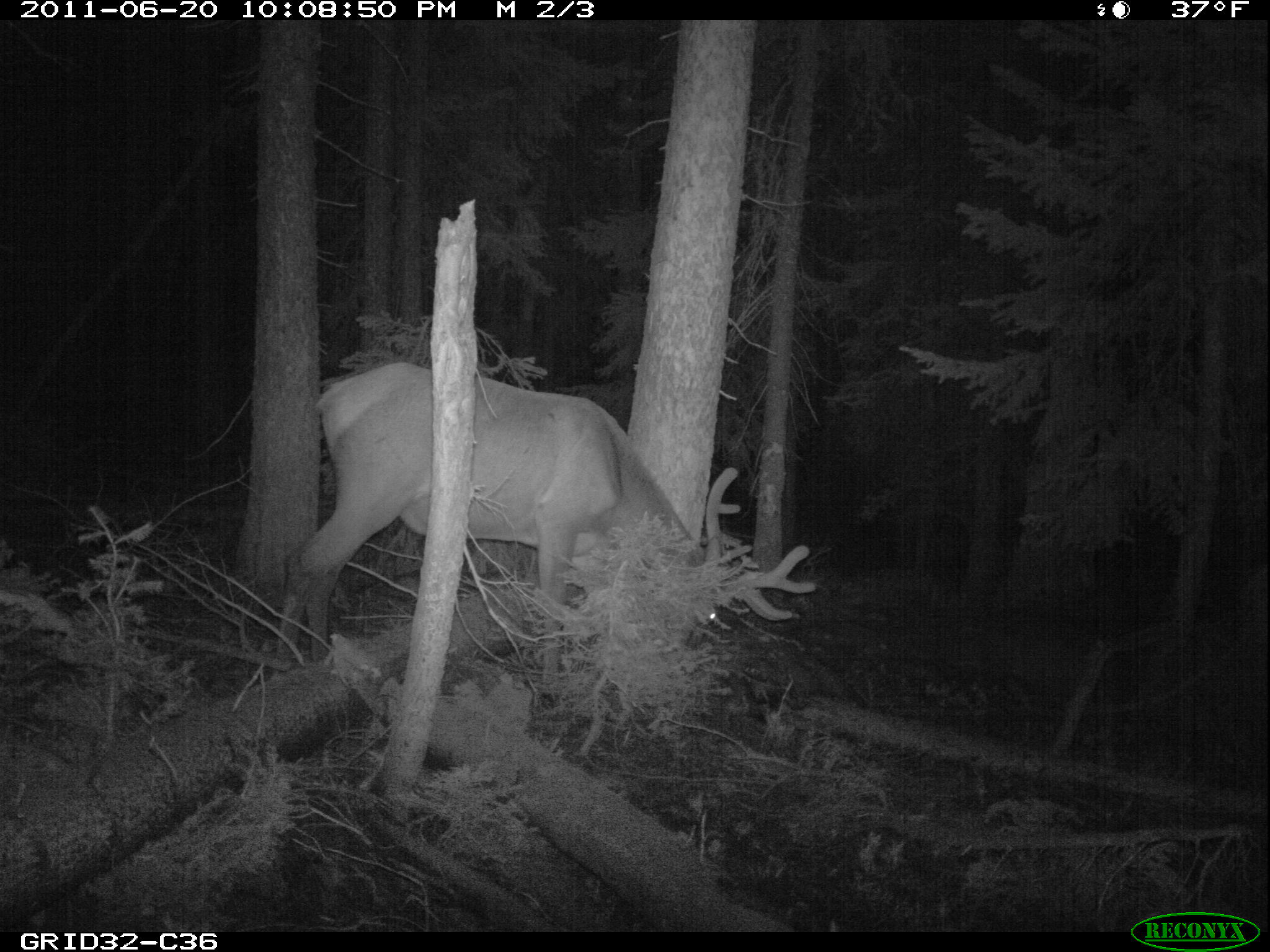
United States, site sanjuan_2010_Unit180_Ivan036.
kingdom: Animalia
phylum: Chordata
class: Mammalia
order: Artiodactyla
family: Cervidae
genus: Cervus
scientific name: Cervus elaphus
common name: red deer